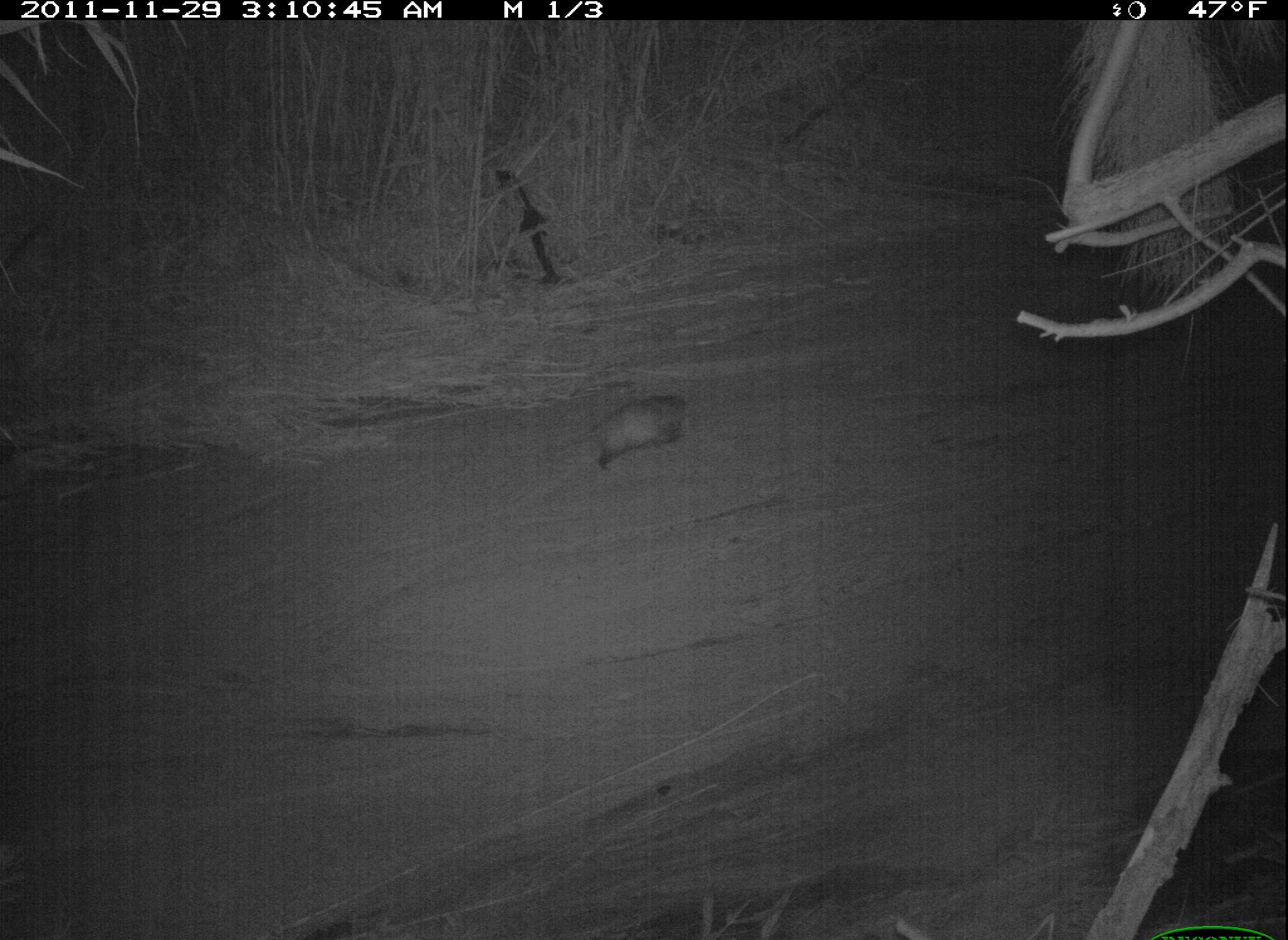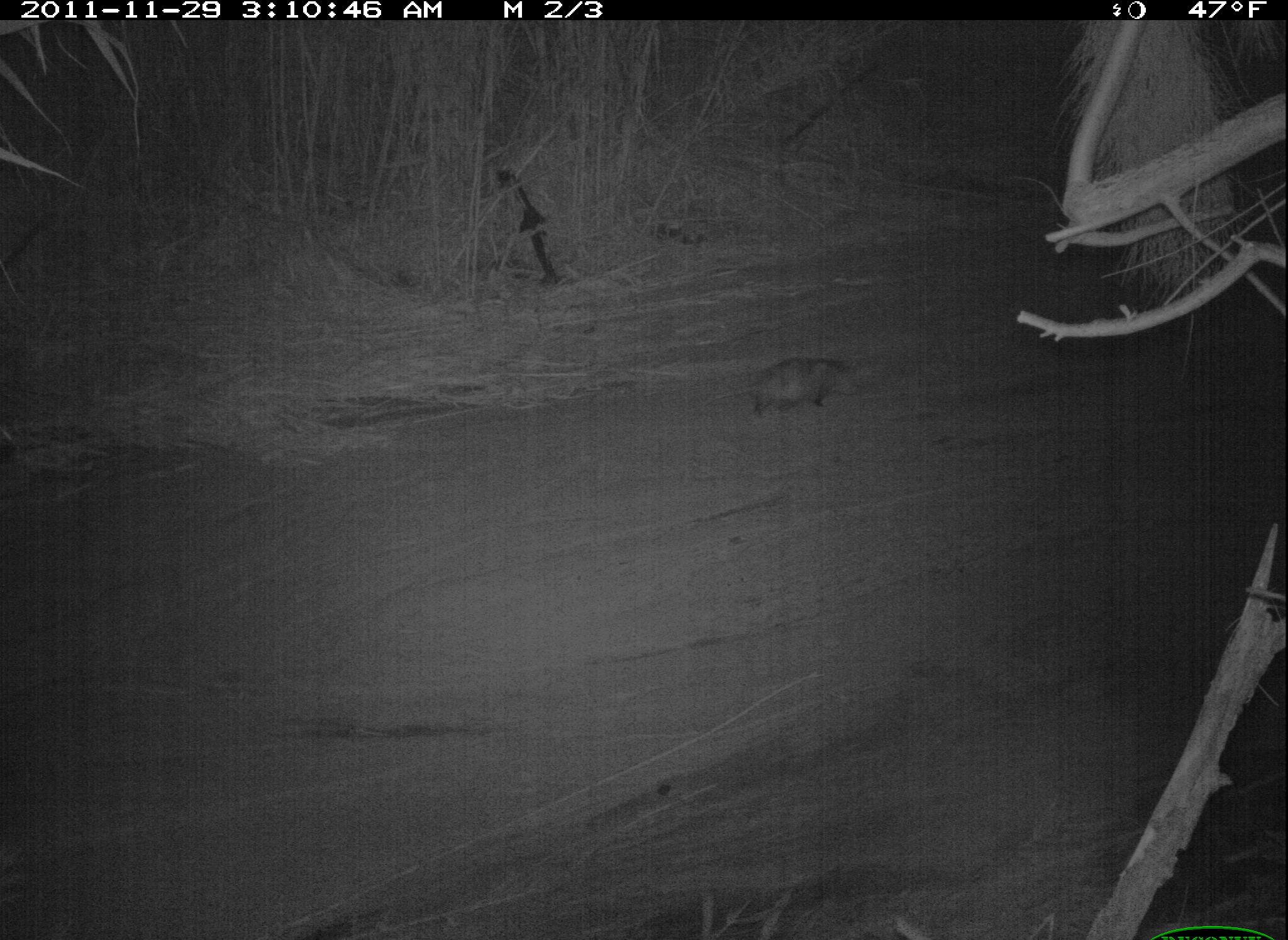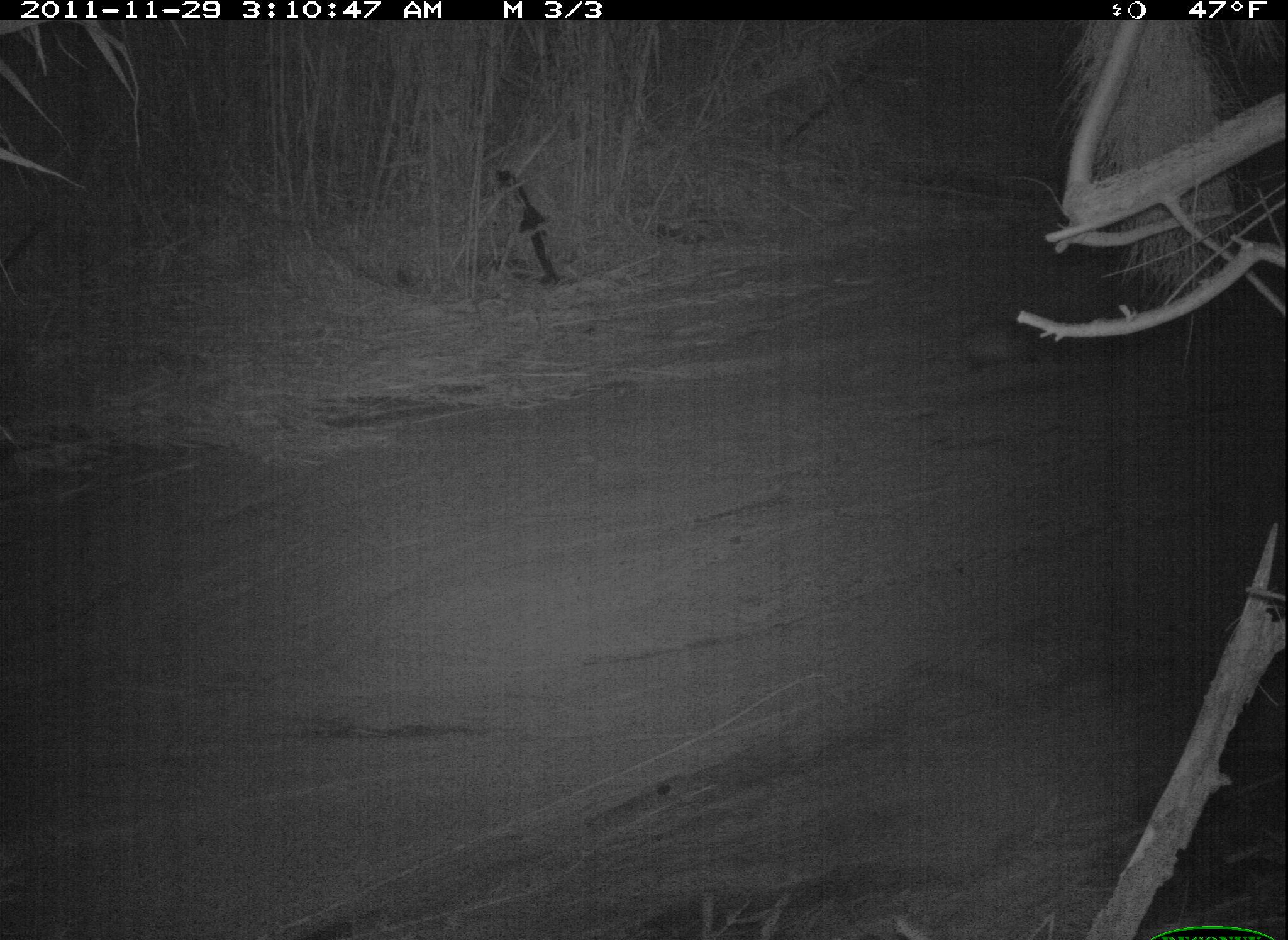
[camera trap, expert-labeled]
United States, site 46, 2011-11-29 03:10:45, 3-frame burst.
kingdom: Animalia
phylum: Chordata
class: Mammalia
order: Didelphimorphia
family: Didelphidae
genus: Didelphis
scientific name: Didelphis virginiana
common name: virginia opossum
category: opossum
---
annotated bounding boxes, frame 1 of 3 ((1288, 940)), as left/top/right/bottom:
opossum: 533/379/708/493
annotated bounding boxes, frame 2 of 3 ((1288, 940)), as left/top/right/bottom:
opossum: 692/346/879/432